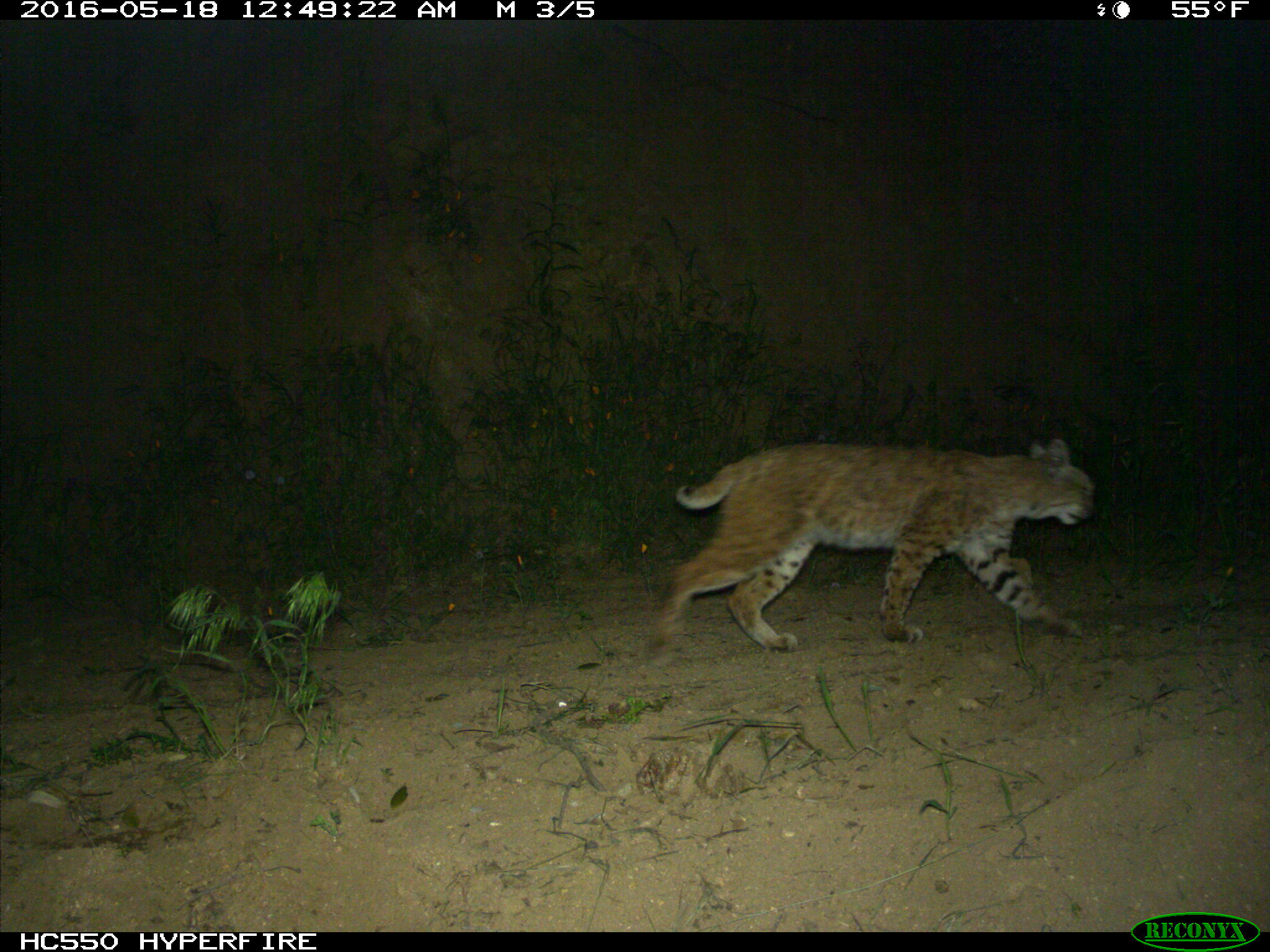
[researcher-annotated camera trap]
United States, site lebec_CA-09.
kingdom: Animalia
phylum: Chordata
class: Mammalia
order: Carnivora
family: Felidae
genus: Lynx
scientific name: Lynx rufus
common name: bobcat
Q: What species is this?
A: Lynx rufus (bobcat).